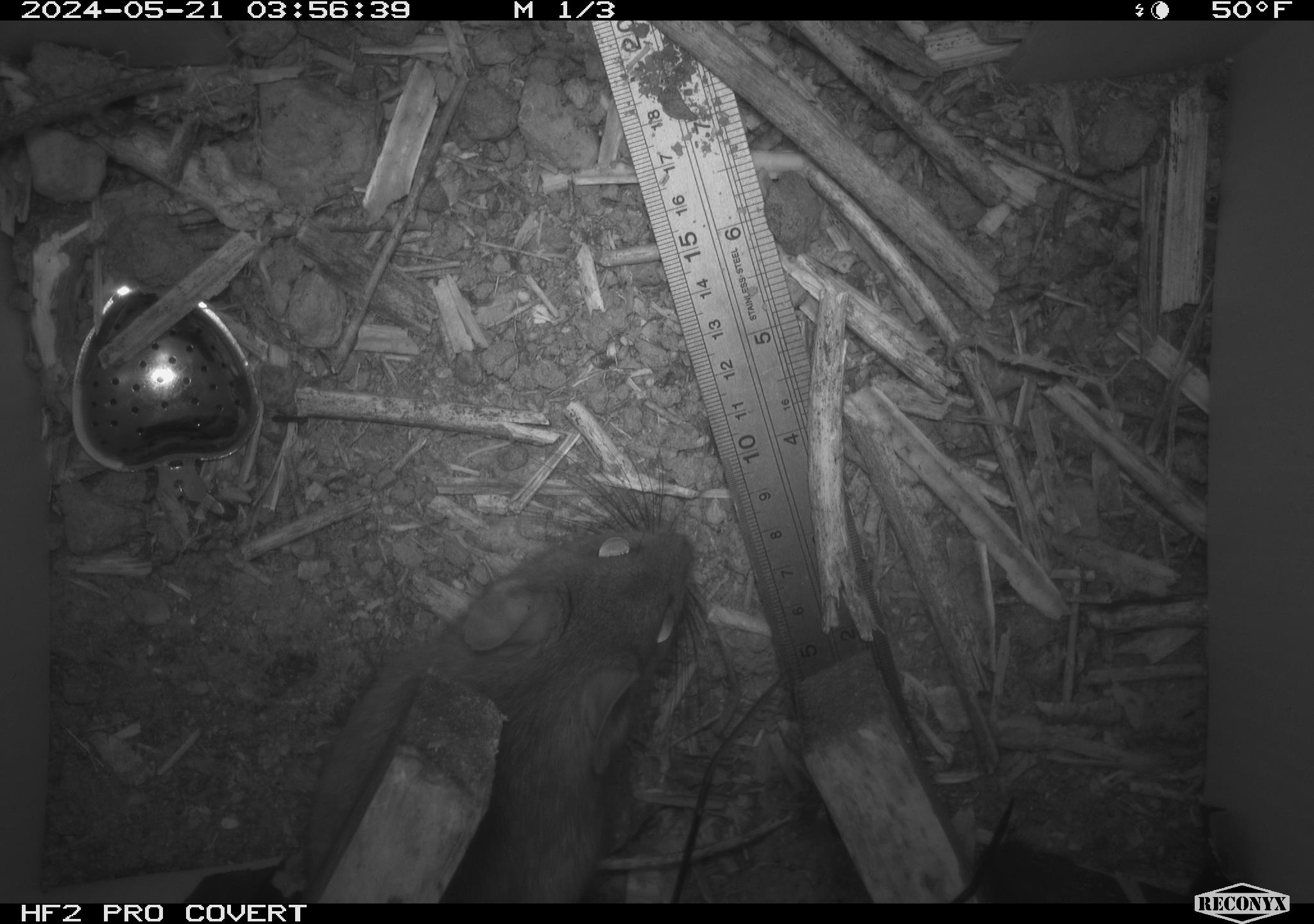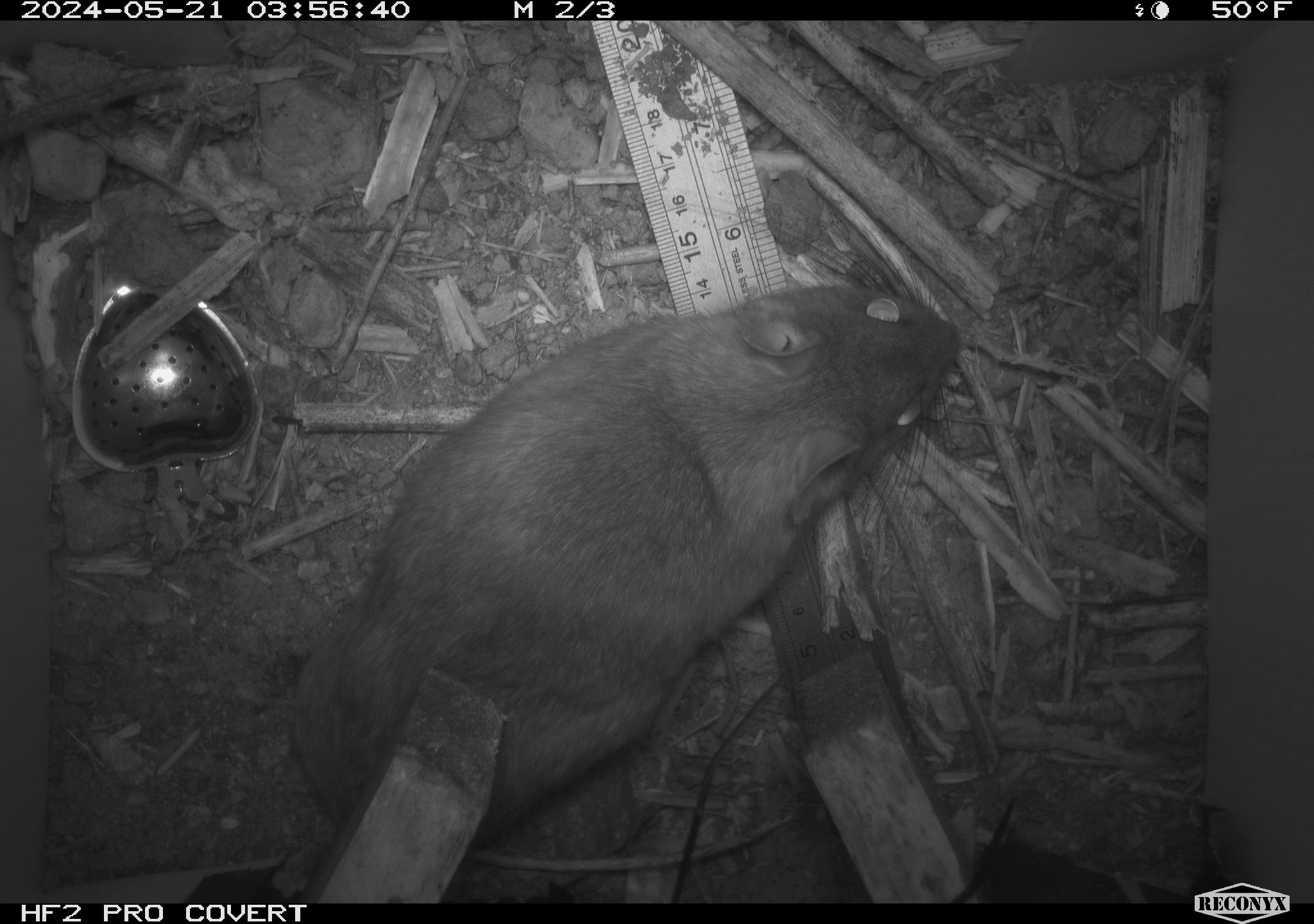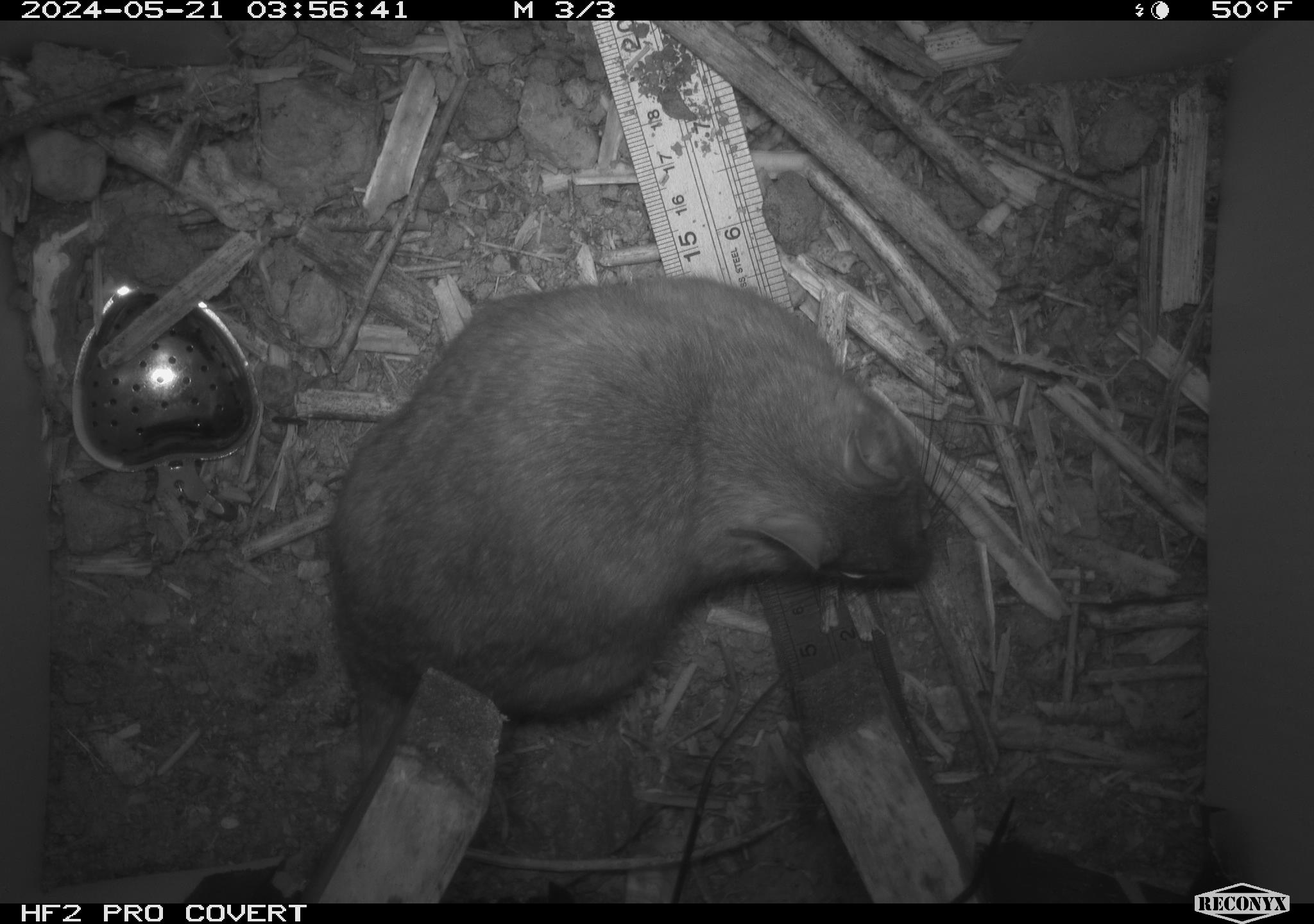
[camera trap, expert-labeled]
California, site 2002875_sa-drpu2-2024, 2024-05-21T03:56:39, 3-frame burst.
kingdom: Animalia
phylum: Chordata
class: Mammalia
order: Rodentia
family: Cricetidae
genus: Neotoma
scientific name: Neotoma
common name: pack rat or woodrat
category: neotoma species